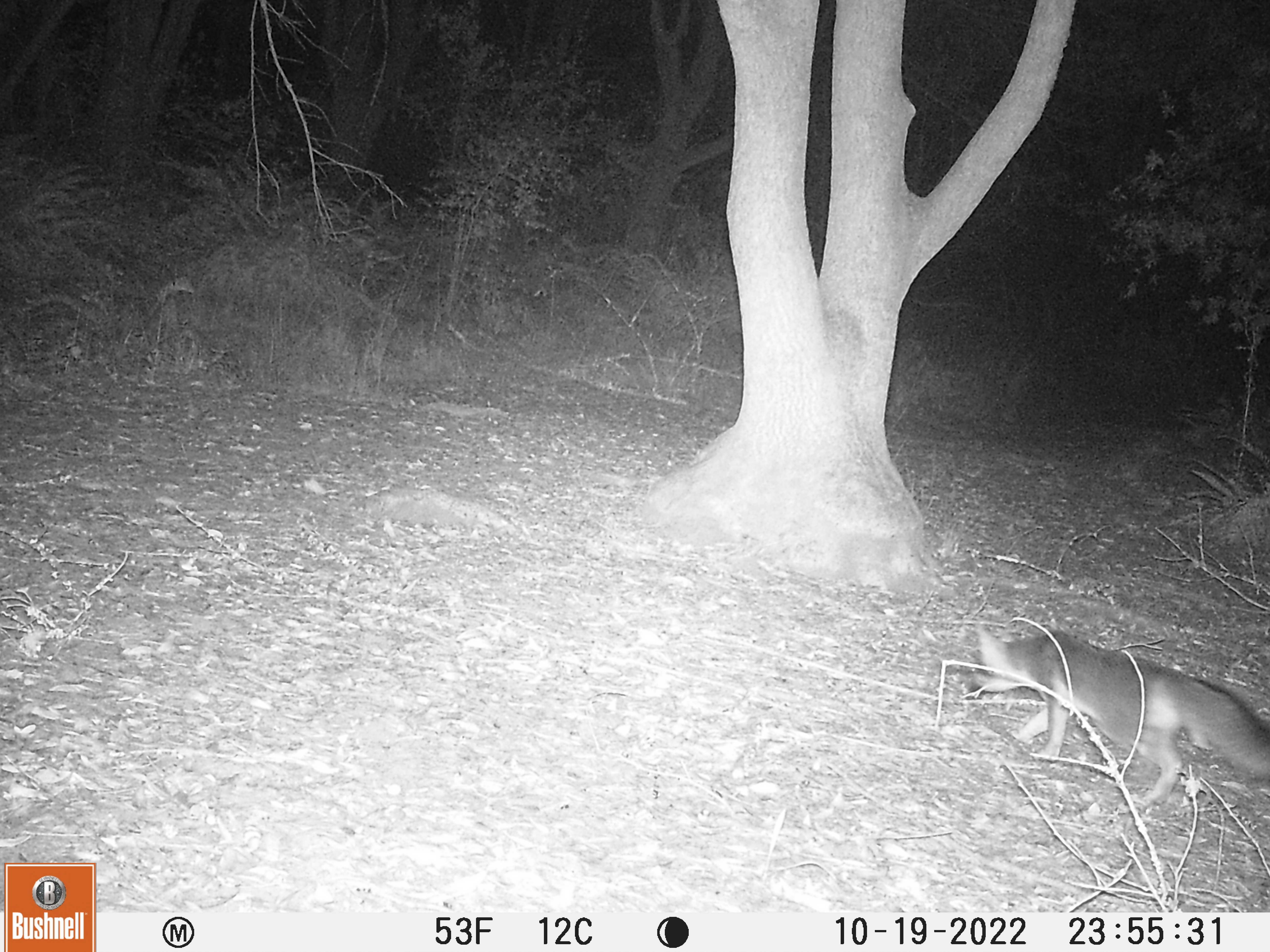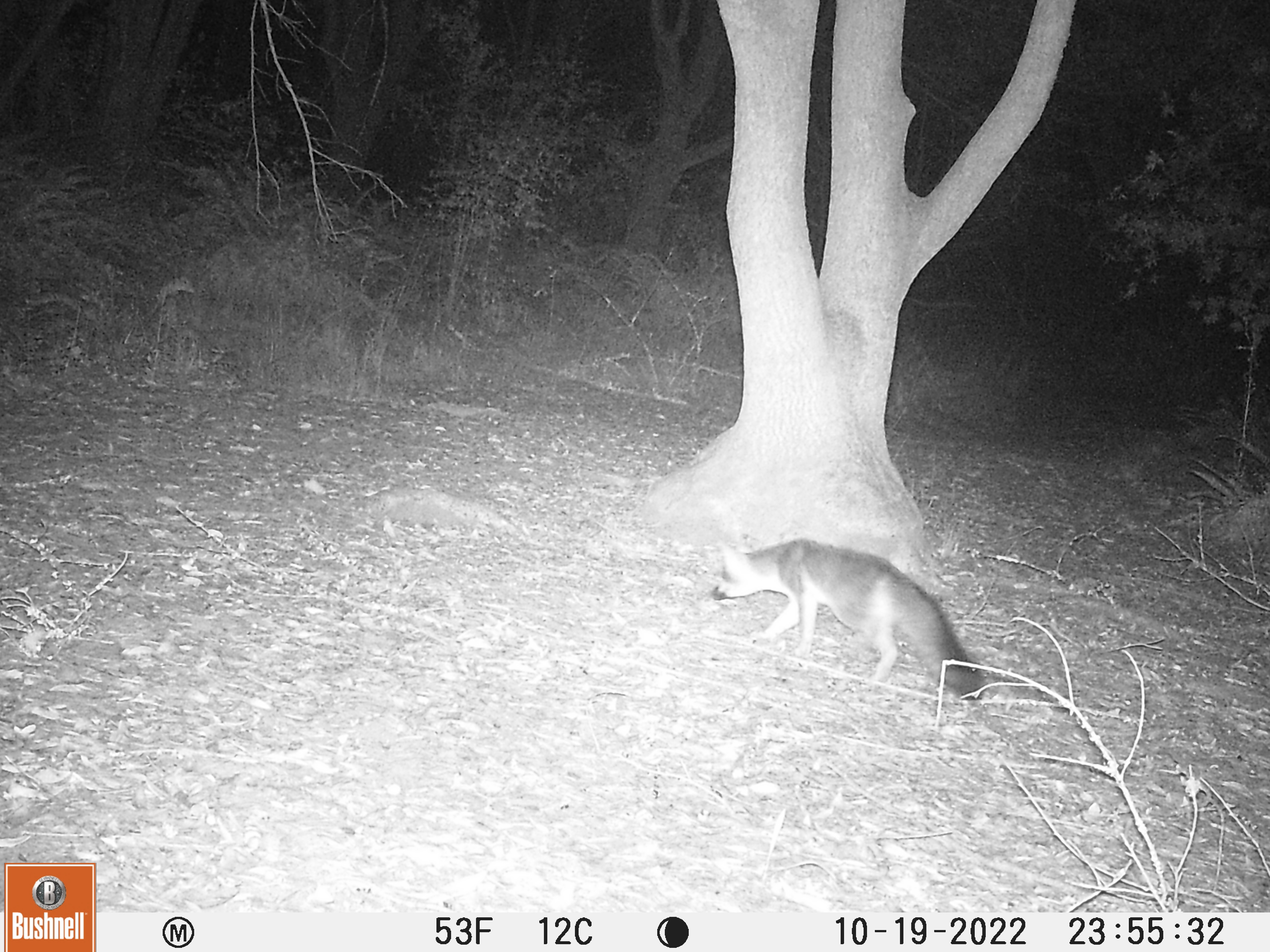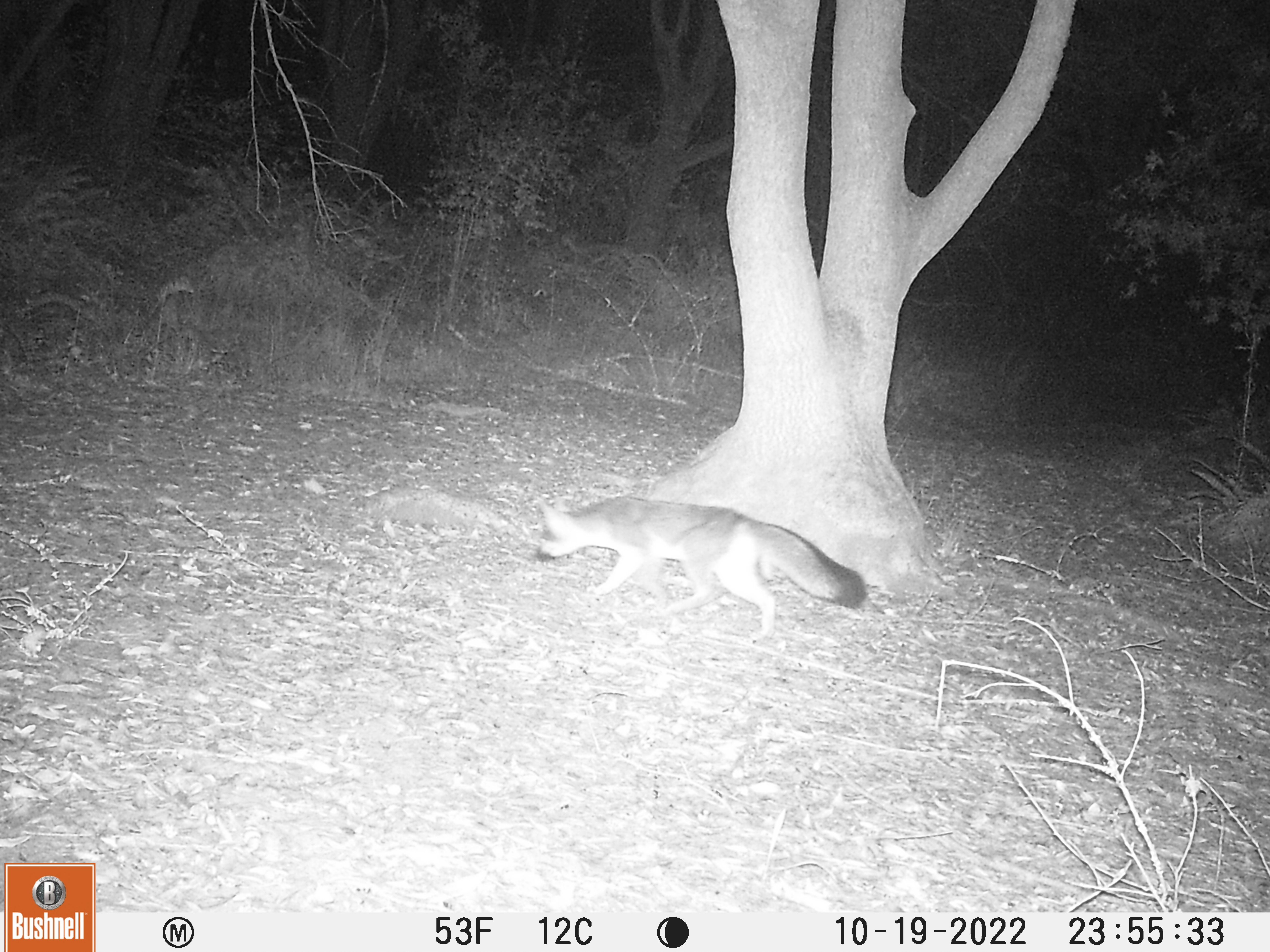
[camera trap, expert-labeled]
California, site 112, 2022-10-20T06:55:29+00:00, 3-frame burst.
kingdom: Animalia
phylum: Chordata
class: Mammalia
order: Carnivora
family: Canidae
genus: Urocyon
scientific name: Urocyon cinereoargenteus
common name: gray fox